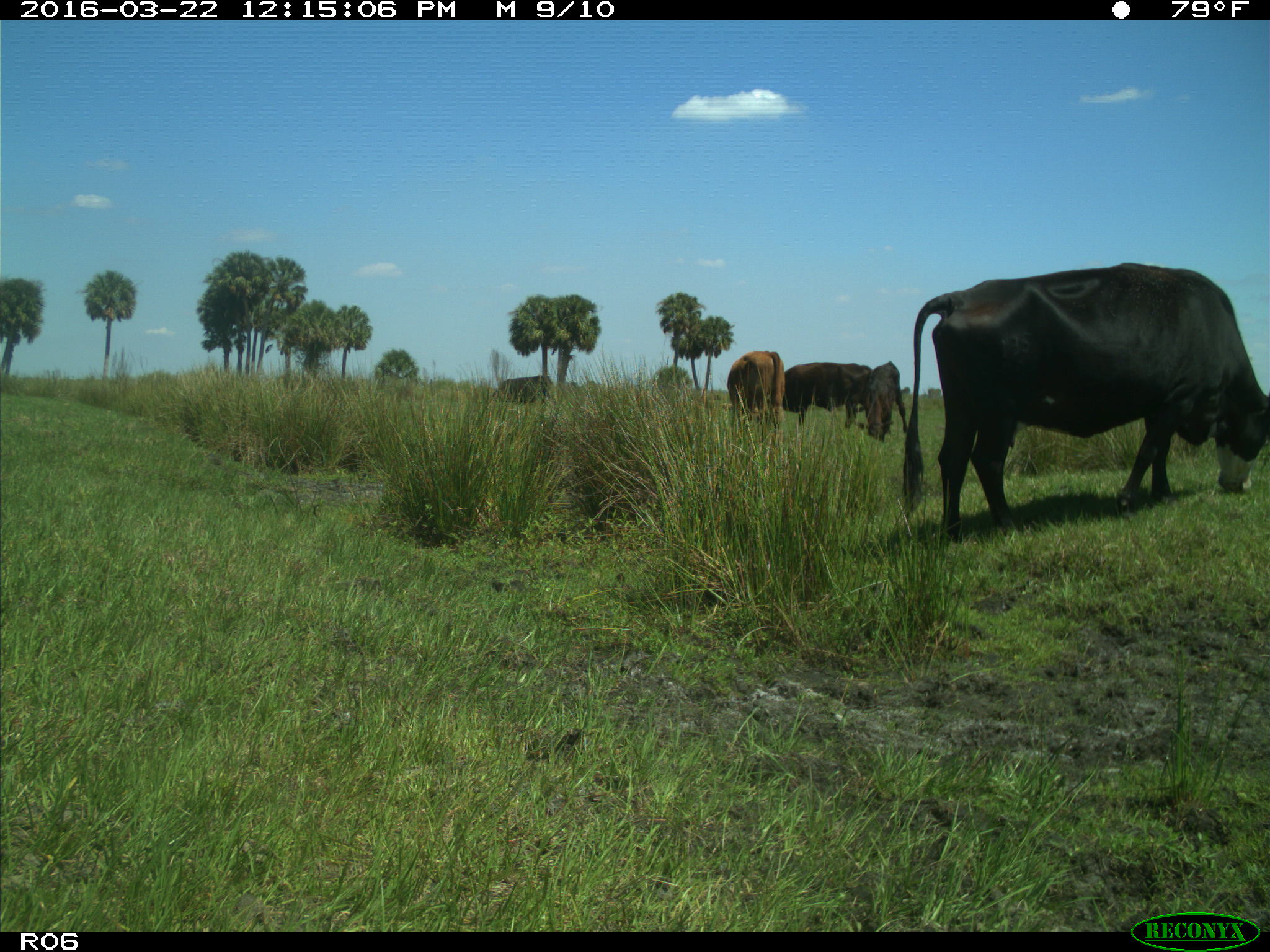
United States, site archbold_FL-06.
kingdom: Animalia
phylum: Chordata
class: Mammalia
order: Artiodactyla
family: Bovidae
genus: Bos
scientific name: Bos taurus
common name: domestic cow